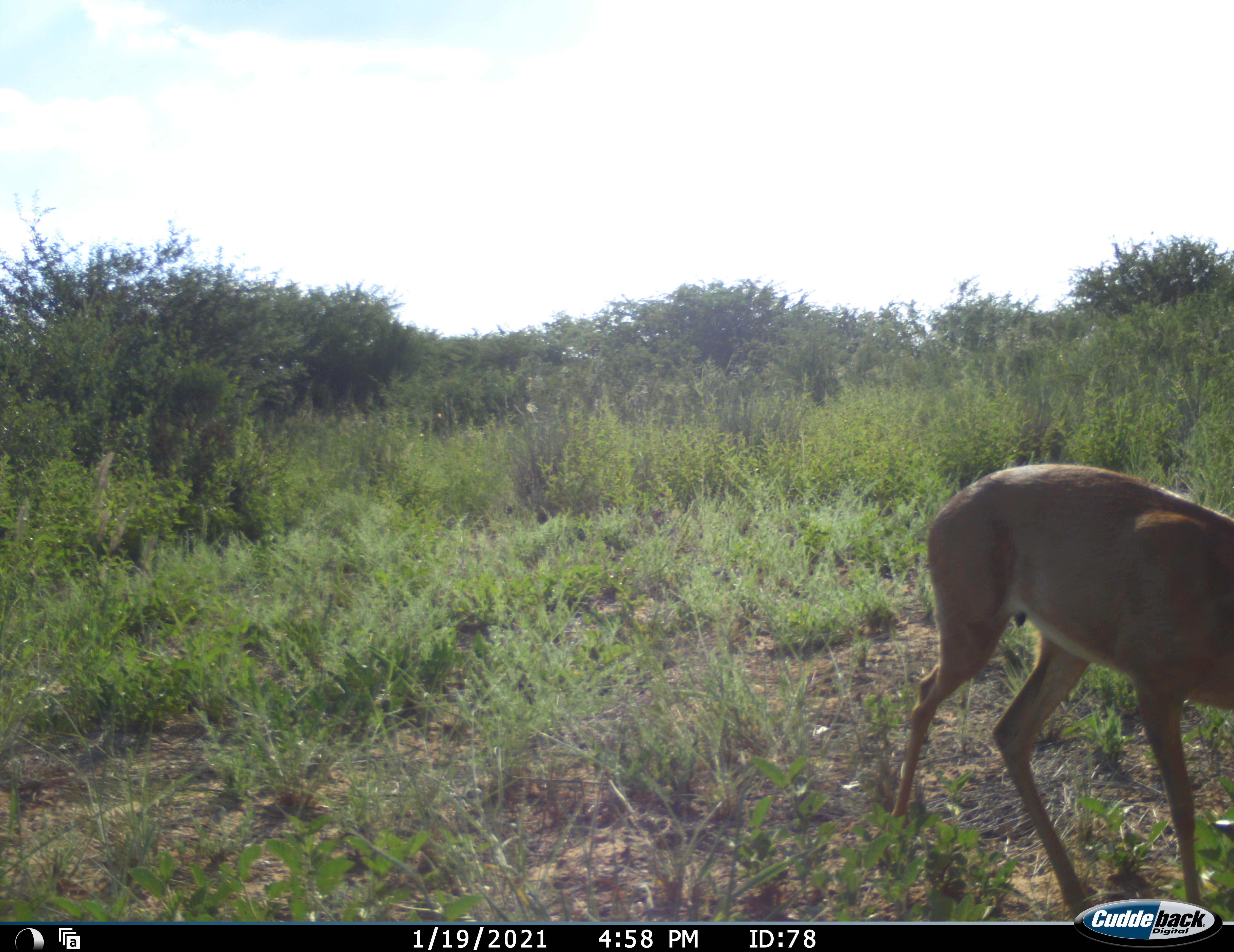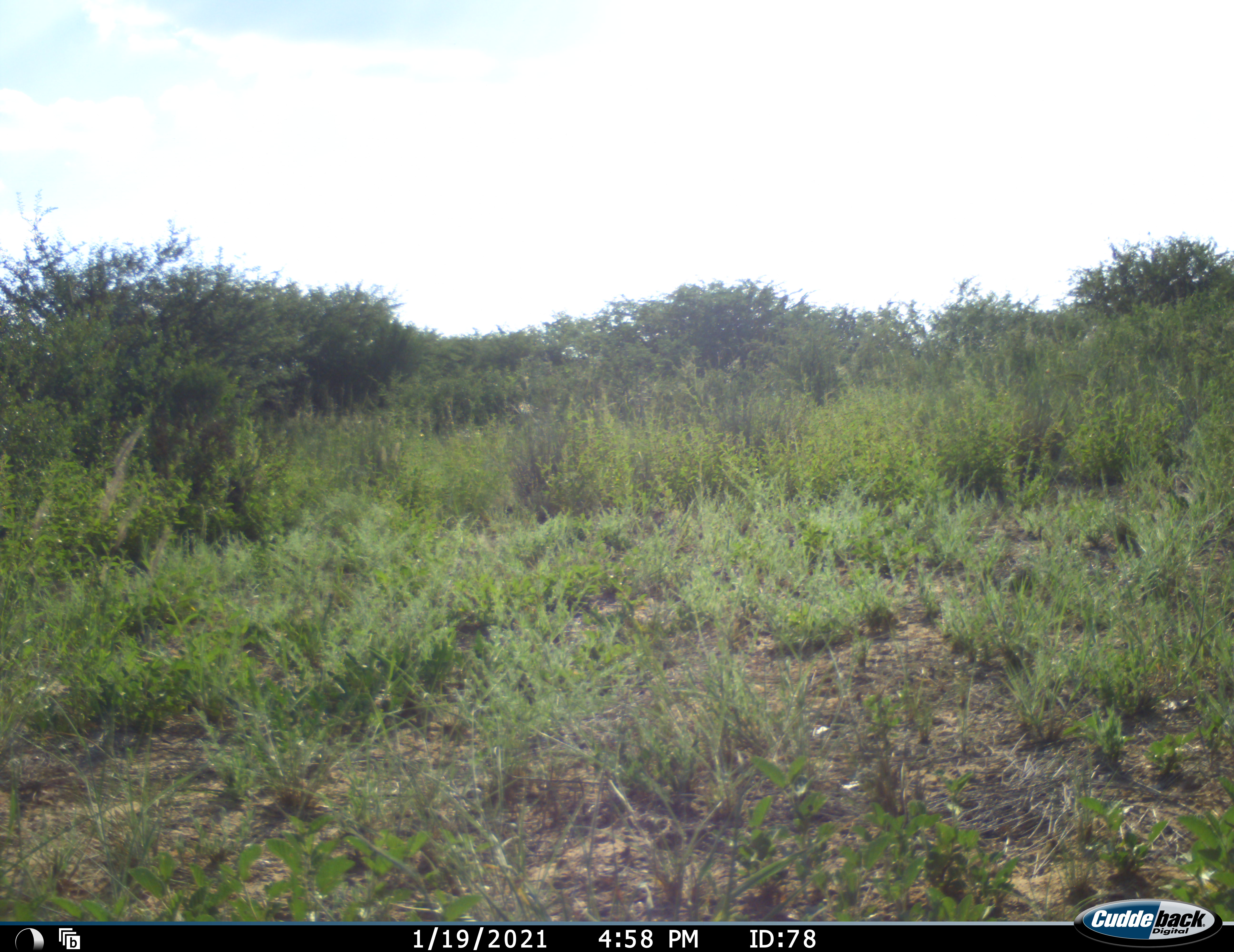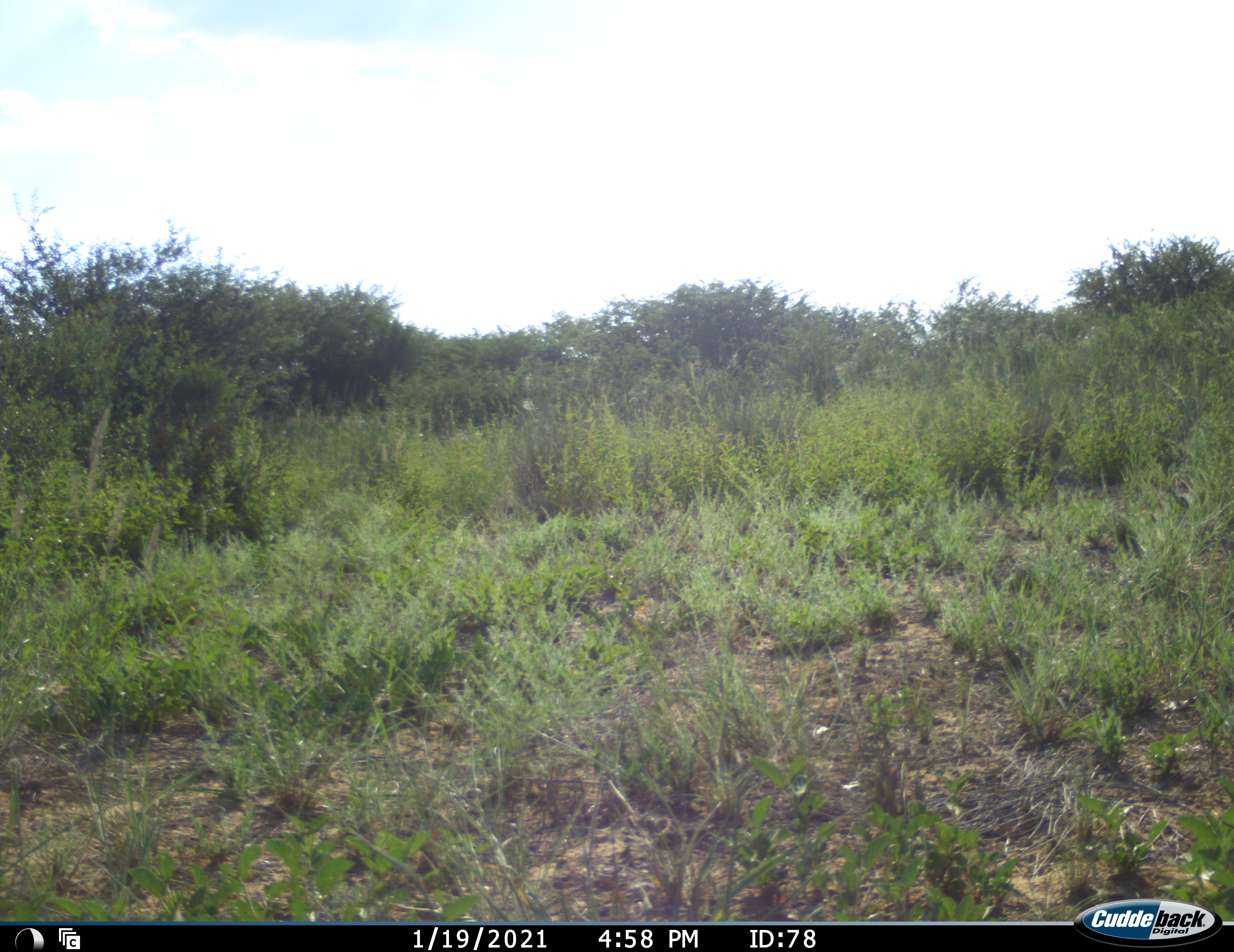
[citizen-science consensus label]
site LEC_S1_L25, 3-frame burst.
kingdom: Animalia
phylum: Chordata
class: Mammalia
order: Artiodactyla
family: Bovidae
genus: Raphicerus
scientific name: Raphicerus campestris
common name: steenbok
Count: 1.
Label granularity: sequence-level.